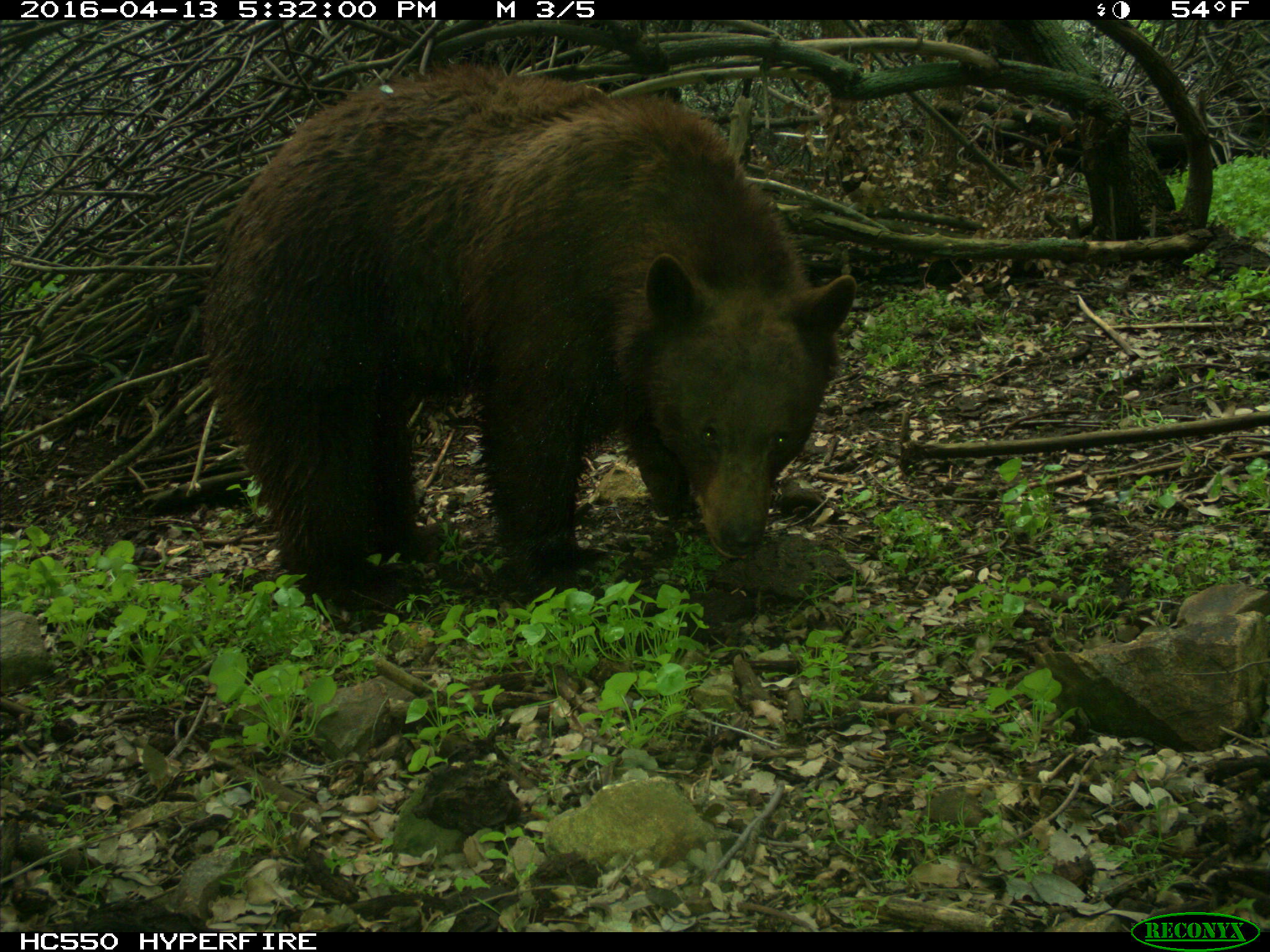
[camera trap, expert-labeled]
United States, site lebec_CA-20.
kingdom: Animalia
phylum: Chordata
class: Mammalia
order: Carnivora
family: Ursidae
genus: Ursus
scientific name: Ursus americanus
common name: american black bear